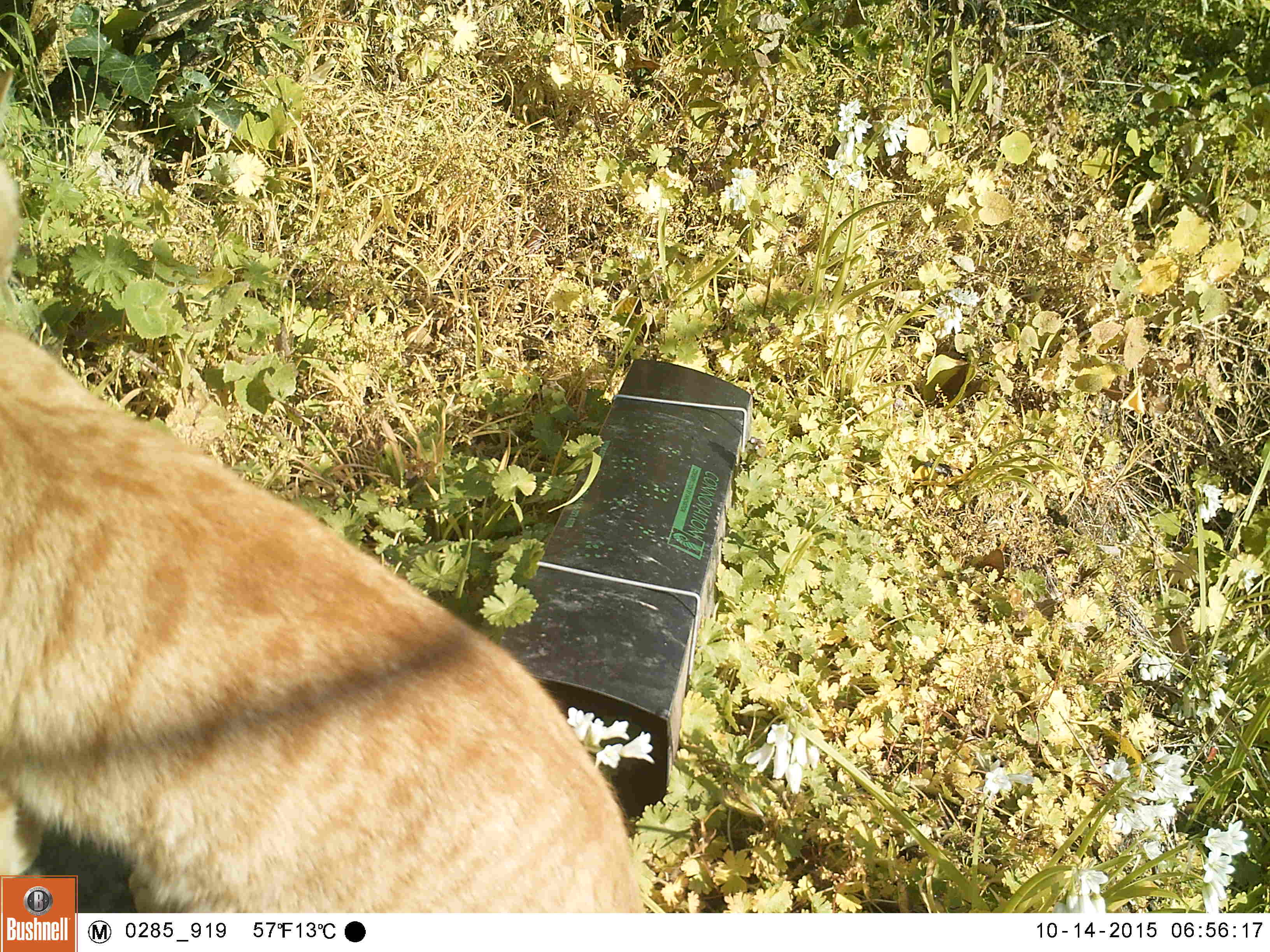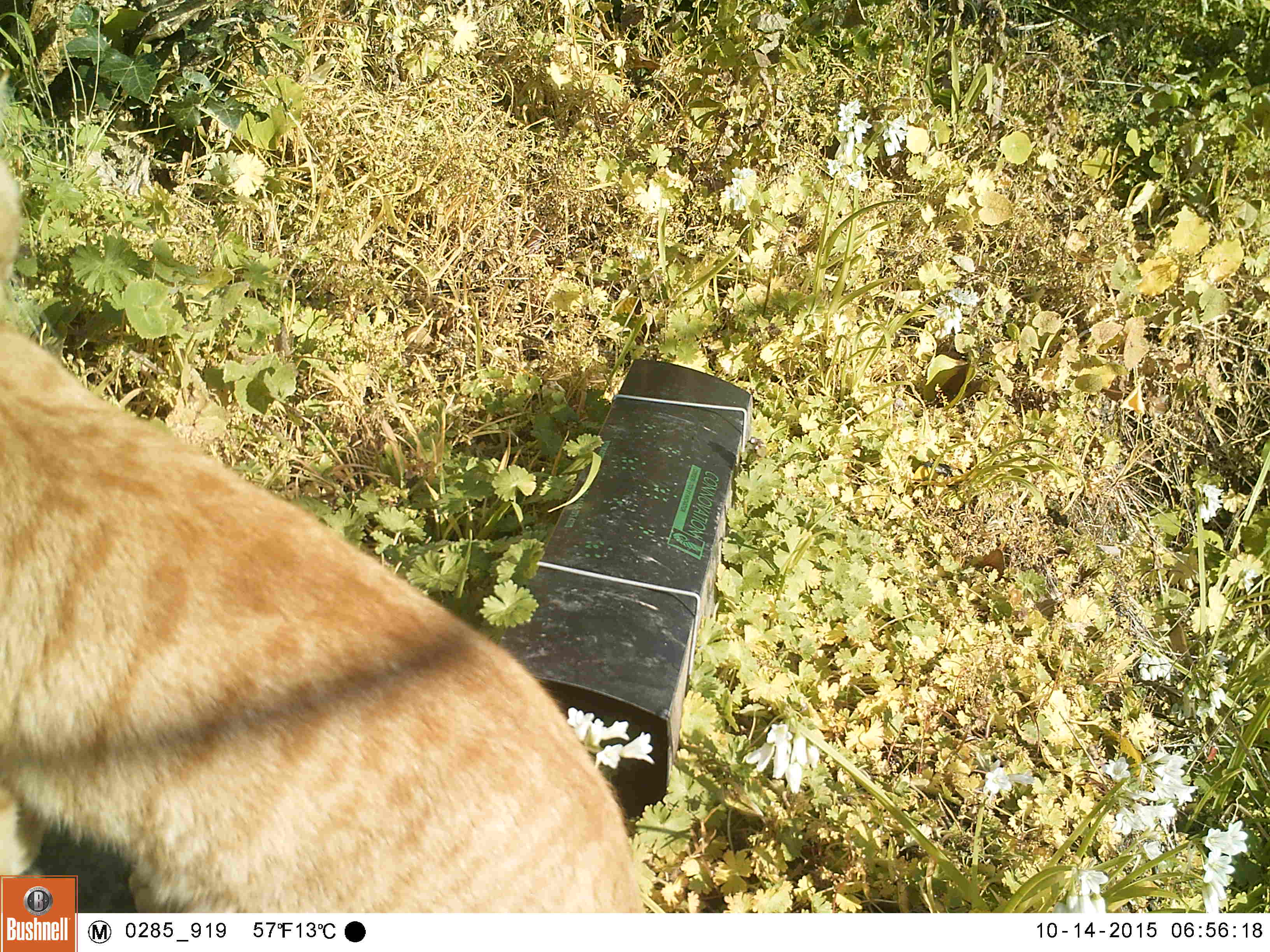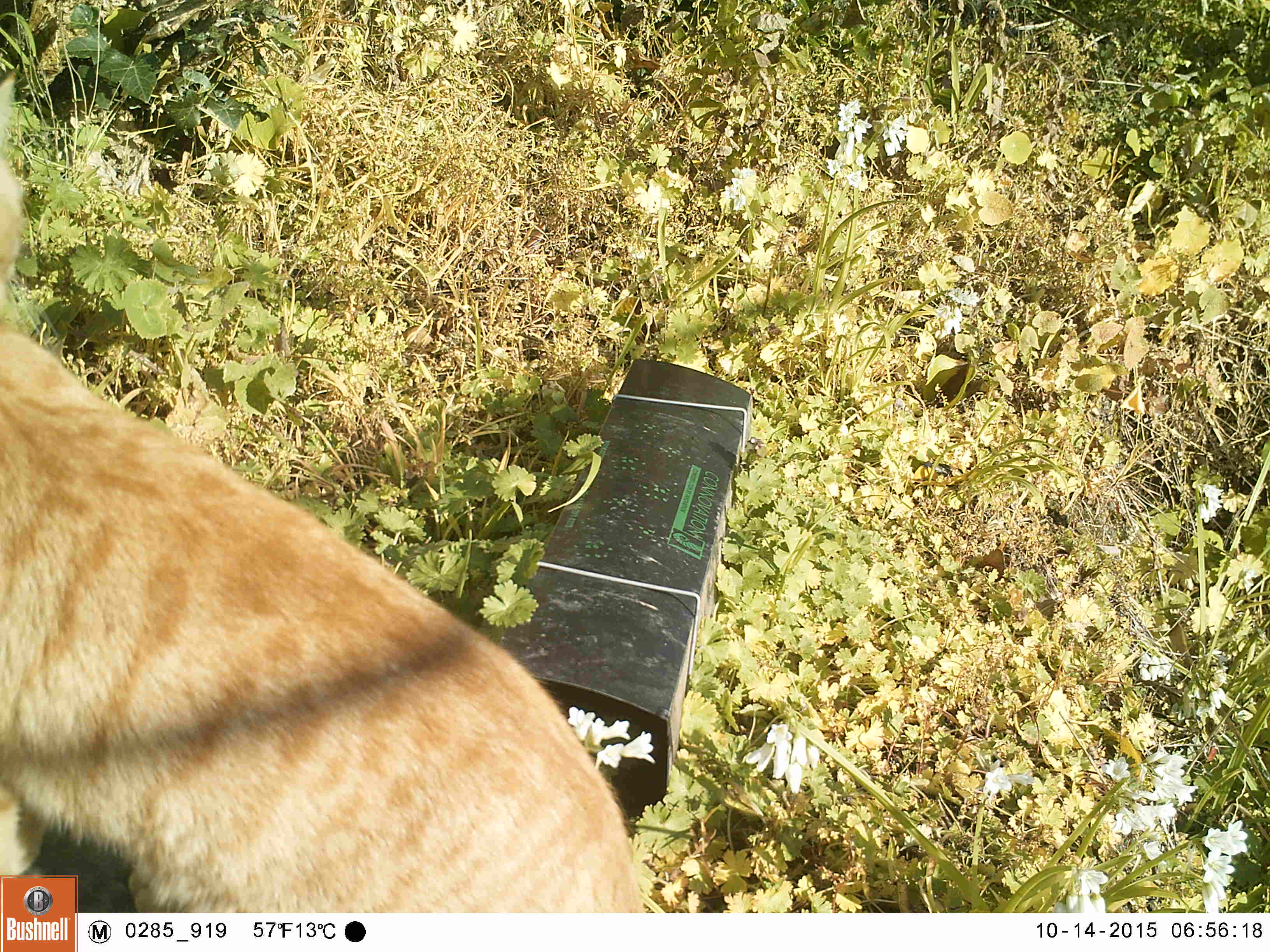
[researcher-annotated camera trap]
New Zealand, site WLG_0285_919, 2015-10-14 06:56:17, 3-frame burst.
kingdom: Animalia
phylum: Chordata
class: Mammalia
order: Carnivora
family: Felidae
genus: Felis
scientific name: Felis catus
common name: domestic cat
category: cat